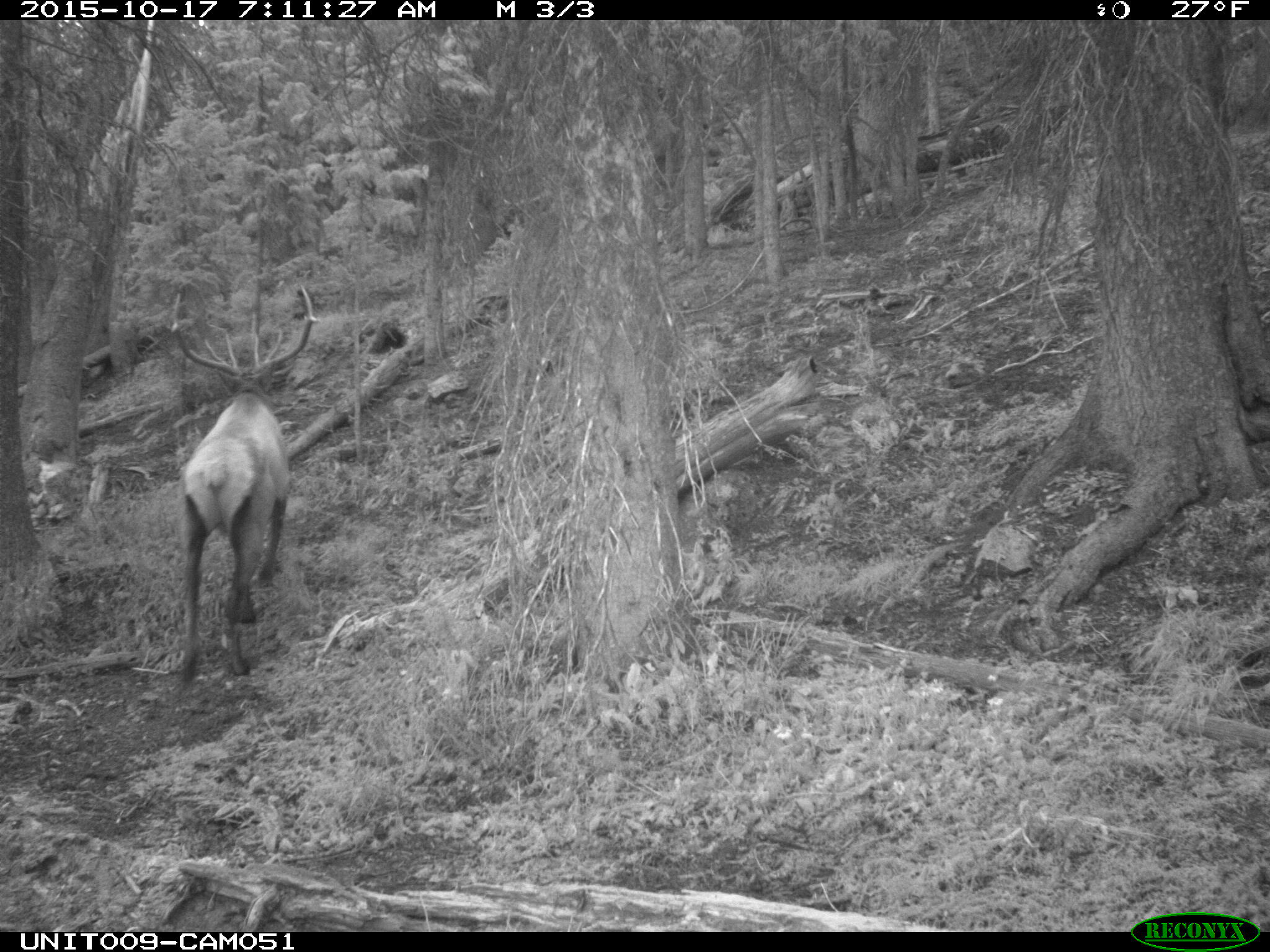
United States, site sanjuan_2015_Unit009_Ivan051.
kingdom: Animalia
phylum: Chordata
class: Mammalia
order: Artiodactyla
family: Cervidae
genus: Cervus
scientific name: Cervus elaphus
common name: red deer